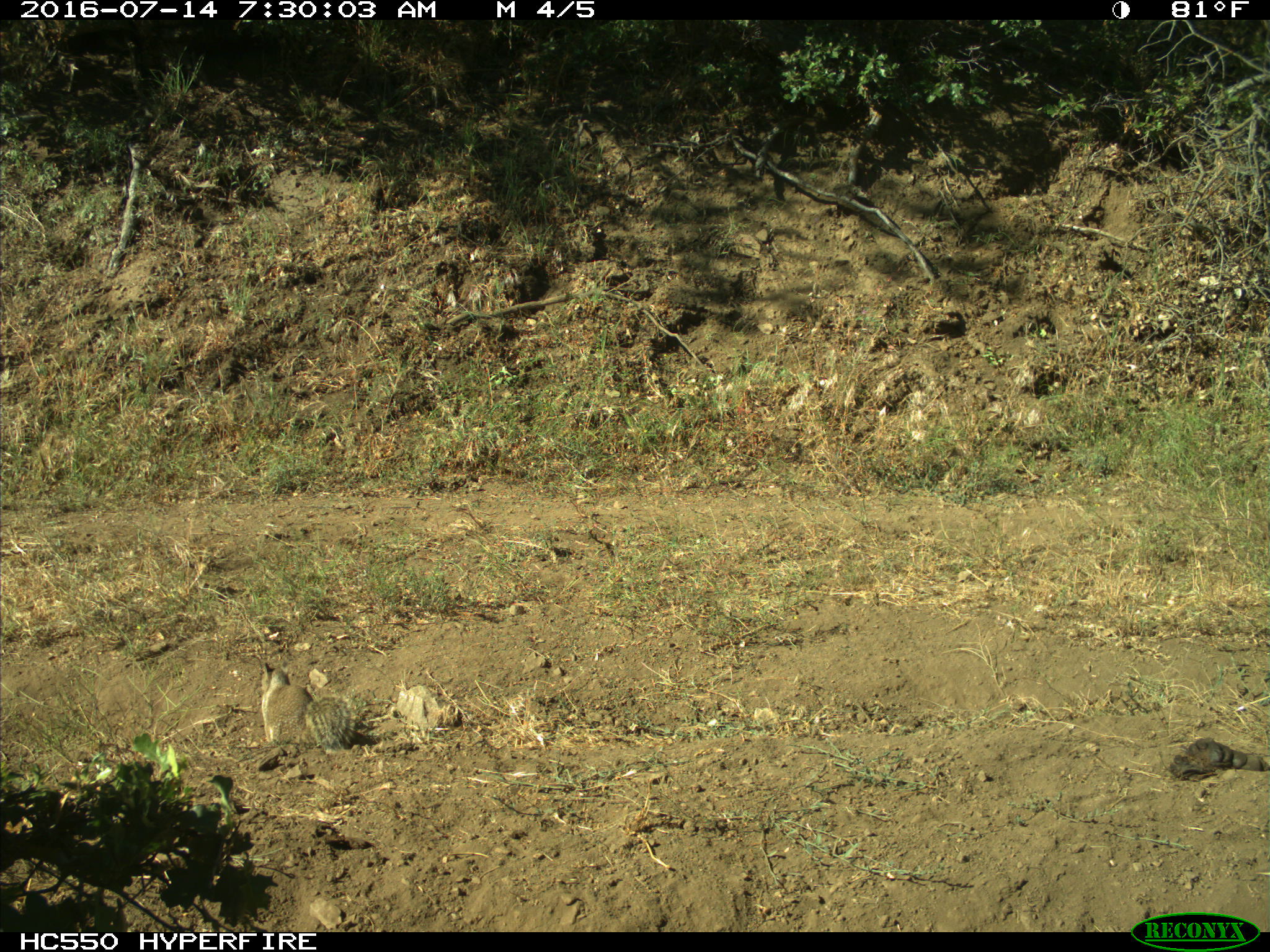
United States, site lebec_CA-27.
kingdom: Animalia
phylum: Chordata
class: Mammalia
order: Rodentia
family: Sciuridae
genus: Otospermophilus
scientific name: Otospermophilus beecheyi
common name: california ground squirrel